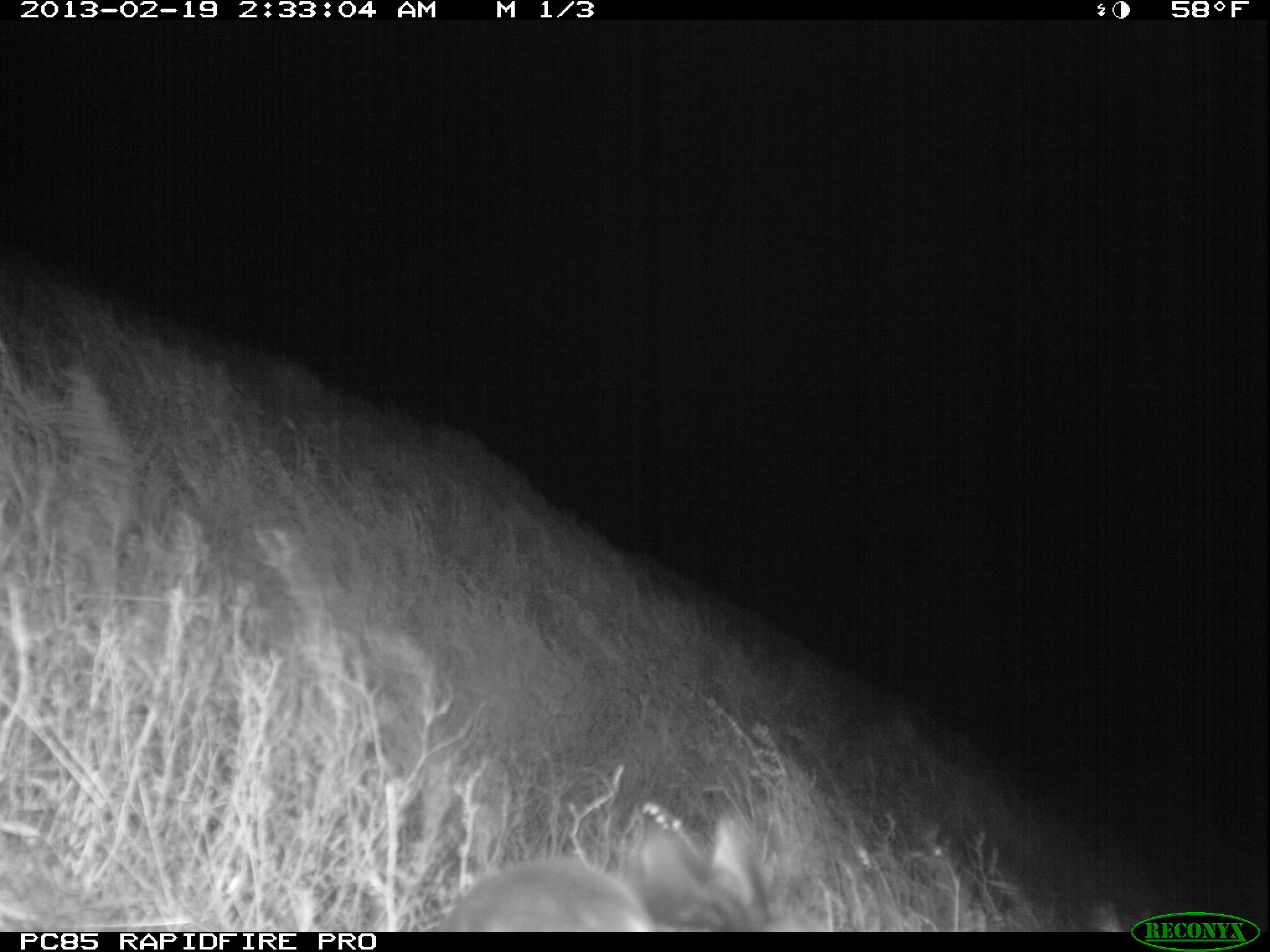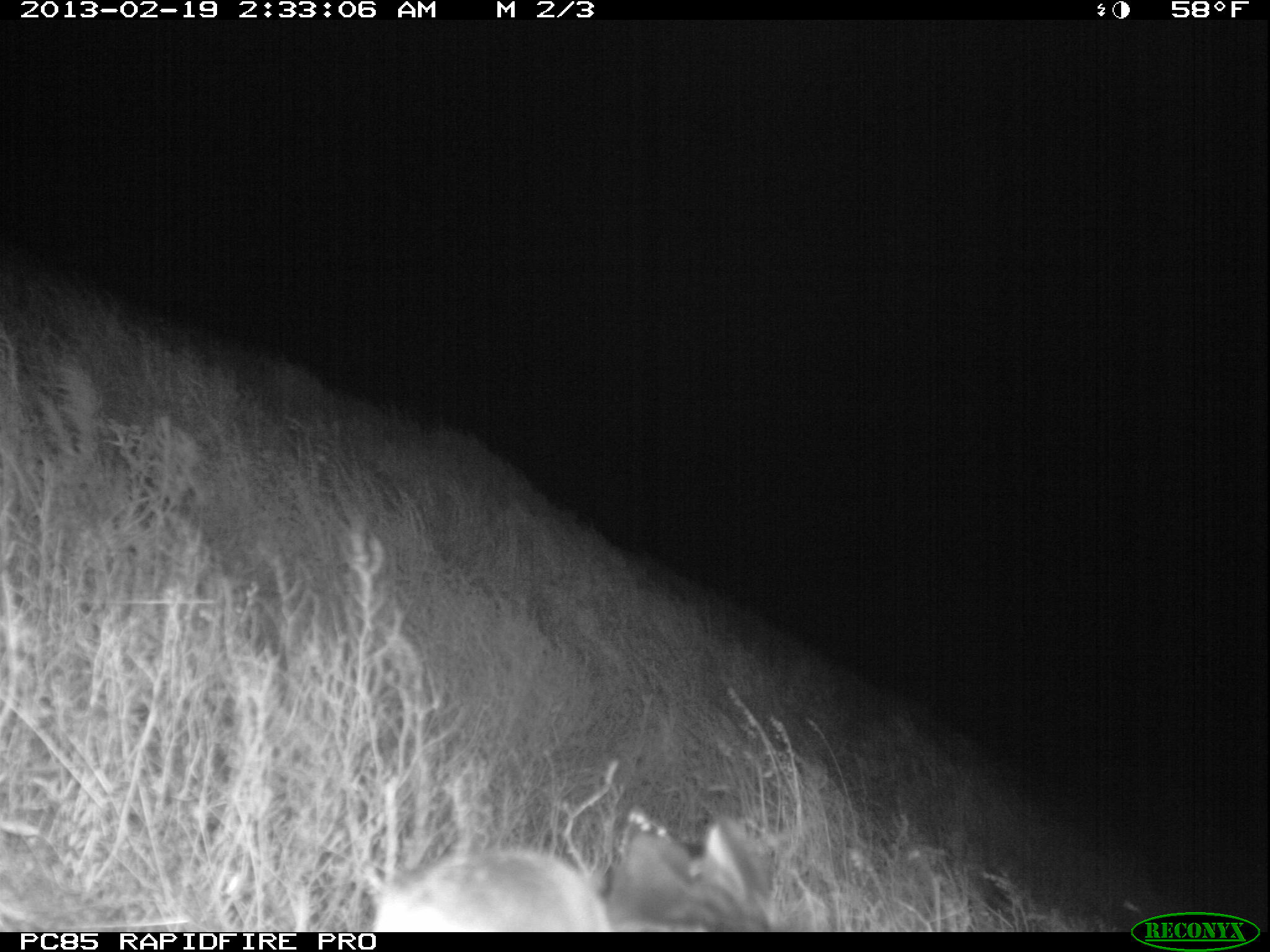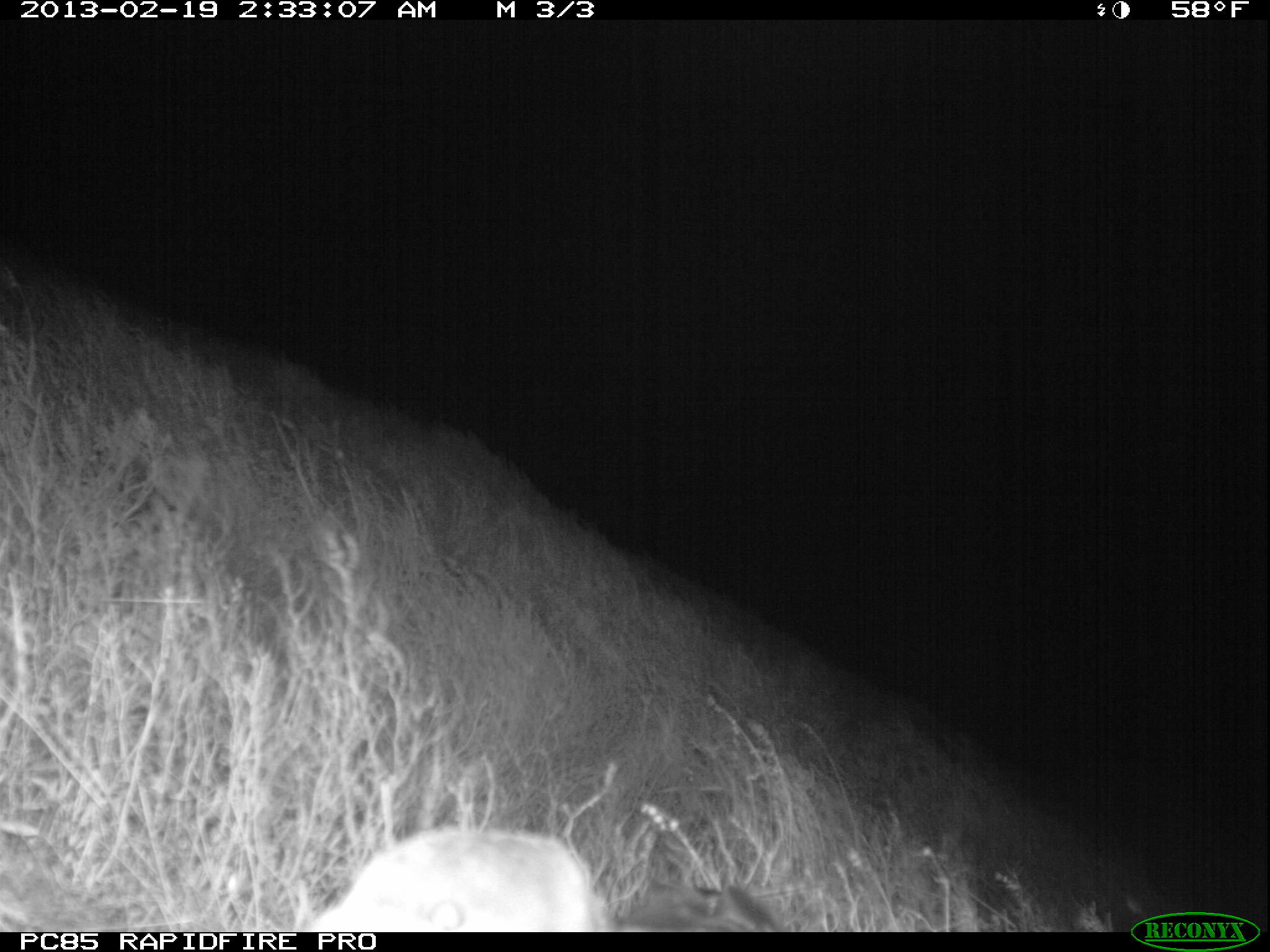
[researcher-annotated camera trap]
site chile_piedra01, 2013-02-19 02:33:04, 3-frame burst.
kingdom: Animalia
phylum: Chordata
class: Aves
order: Procellariiformes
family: Procellariidae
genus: Calonectris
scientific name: Calonectris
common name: shearwater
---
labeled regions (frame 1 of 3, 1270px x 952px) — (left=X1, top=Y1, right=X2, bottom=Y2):
shearwater: (left=428, top=803, right=776, bottom=932)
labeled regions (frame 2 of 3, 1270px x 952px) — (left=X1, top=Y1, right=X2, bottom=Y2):
shearwater: (left=358, top=808, right=794, bottom=933)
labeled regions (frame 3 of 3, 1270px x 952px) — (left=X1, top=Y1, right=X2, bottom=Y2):
shearwater: (left=293, top=825, right=774, bottom=931)